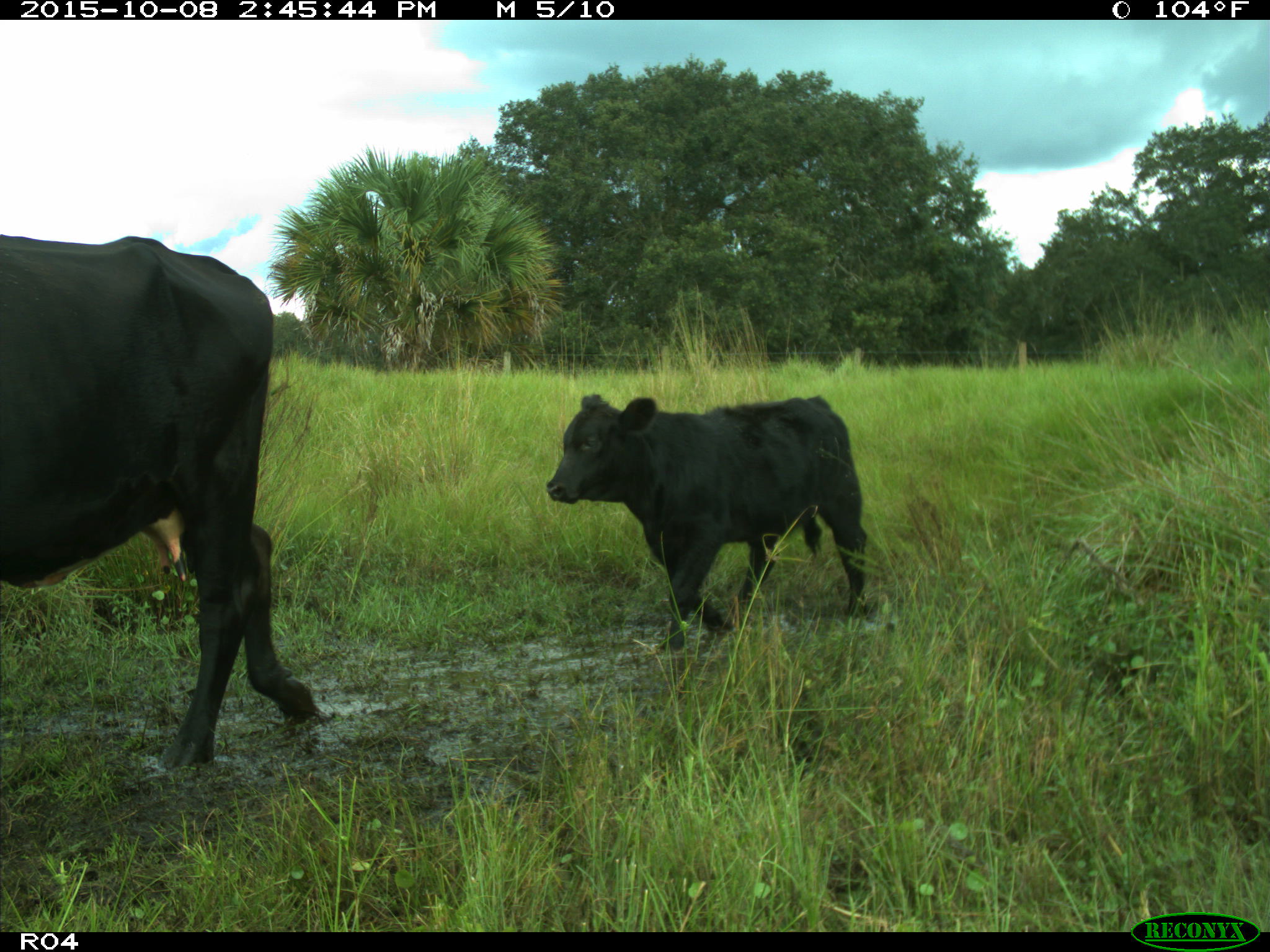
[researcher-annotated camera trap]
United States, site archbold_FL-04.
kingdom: Animalia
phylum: Chordata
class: Mammalia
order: Artiodactyla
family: Bovidae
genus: Bos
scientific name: Bos taurus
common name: domestic cow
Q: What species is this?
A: Bos taurus (domestic cow).